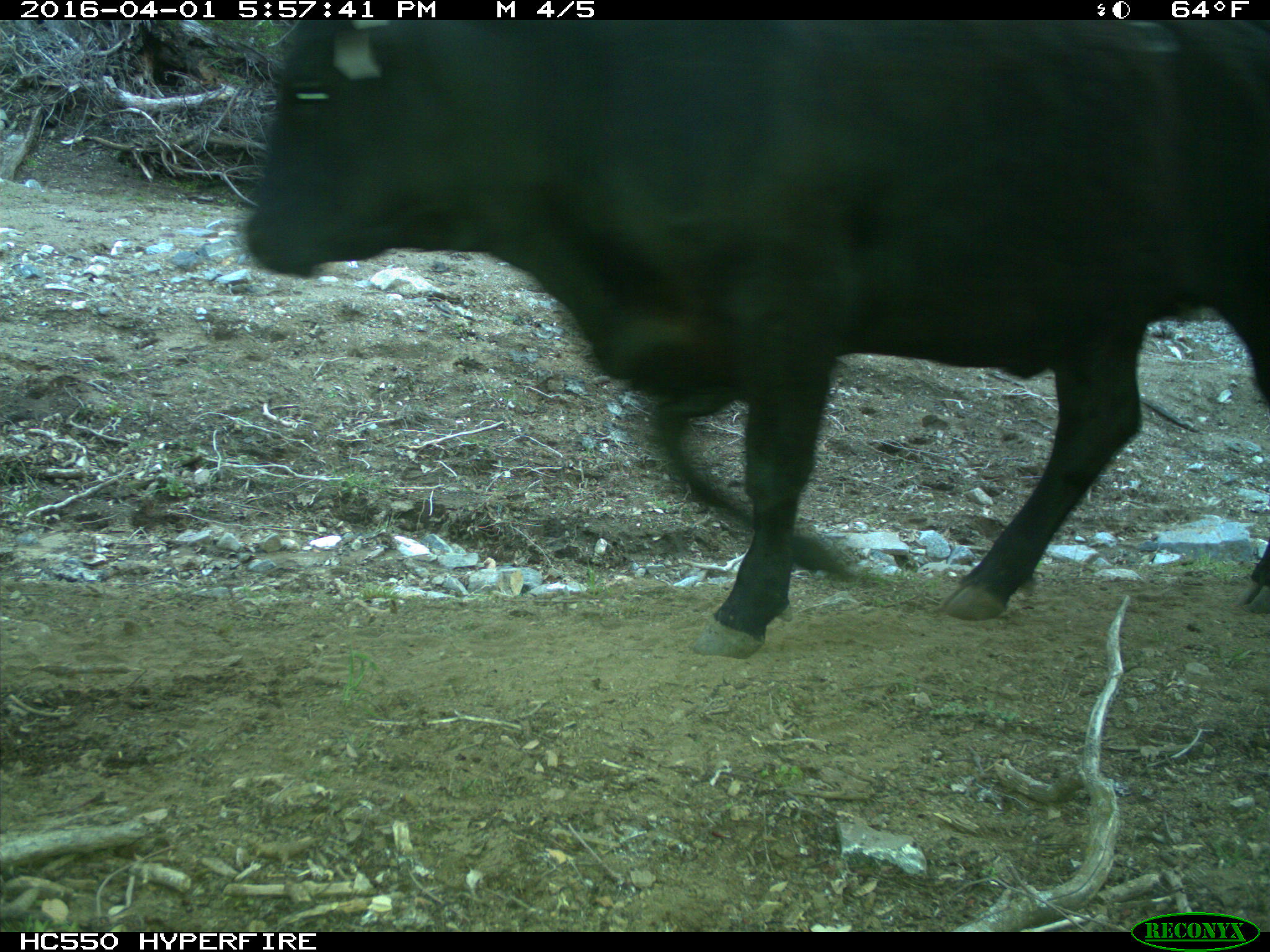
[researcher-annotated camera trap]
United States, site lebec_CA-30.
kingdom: Animalia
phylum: Chordata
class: Mammalia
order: Artiodactyla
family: Bovidae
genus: Bos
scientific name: Bos taurus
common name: domestic cow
Bos taurus (domestic cow).